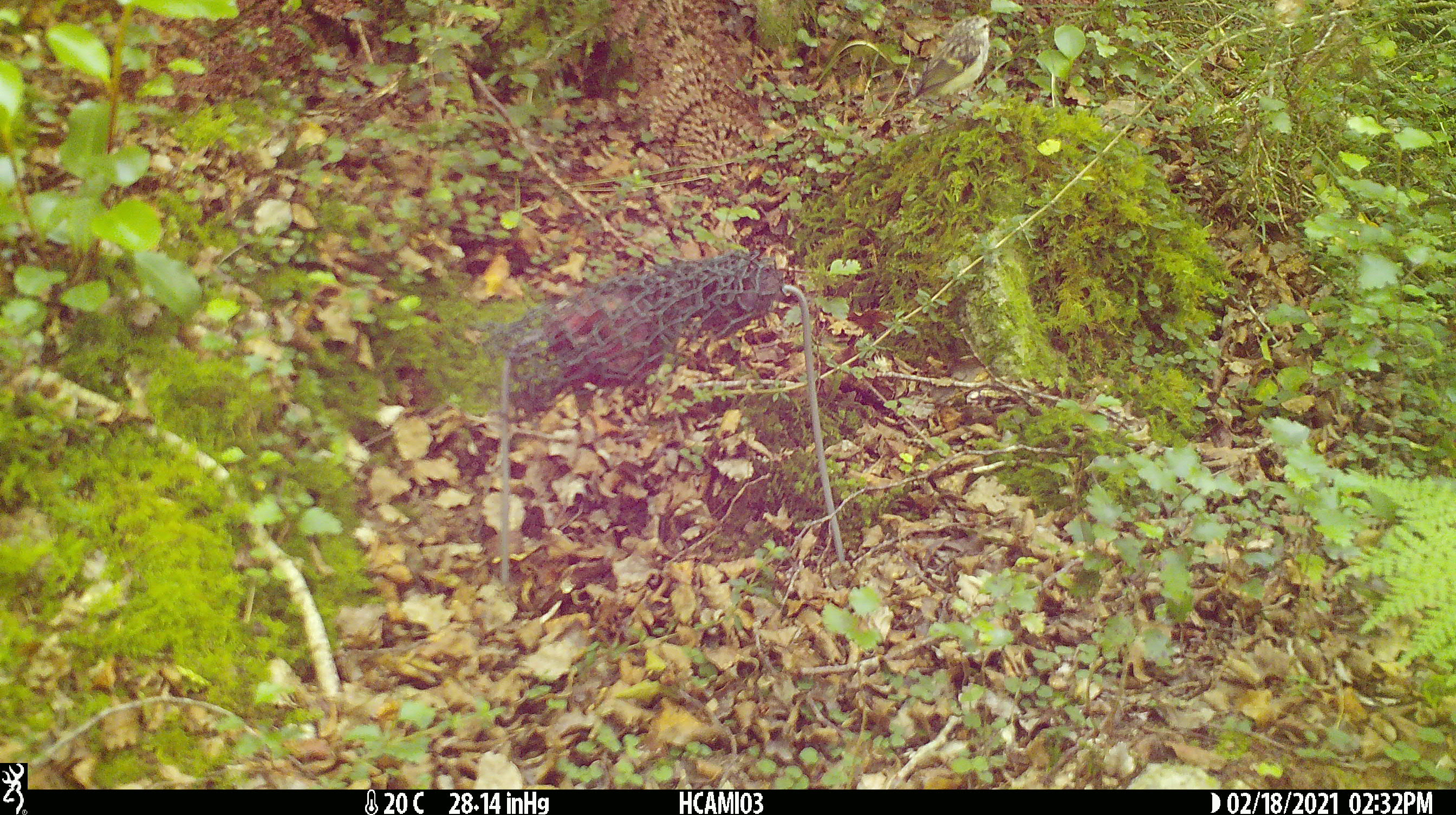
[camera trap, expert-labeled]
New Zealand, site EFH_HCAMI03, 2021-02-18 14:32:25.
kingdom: Animalia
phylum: Chordata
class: Aves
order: Passeriformes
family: Acanthisittidae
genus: Acanthisitta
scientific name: Acanthisitta chloris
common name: rifleman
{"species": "rifleman (Acanthisitta chloris)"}